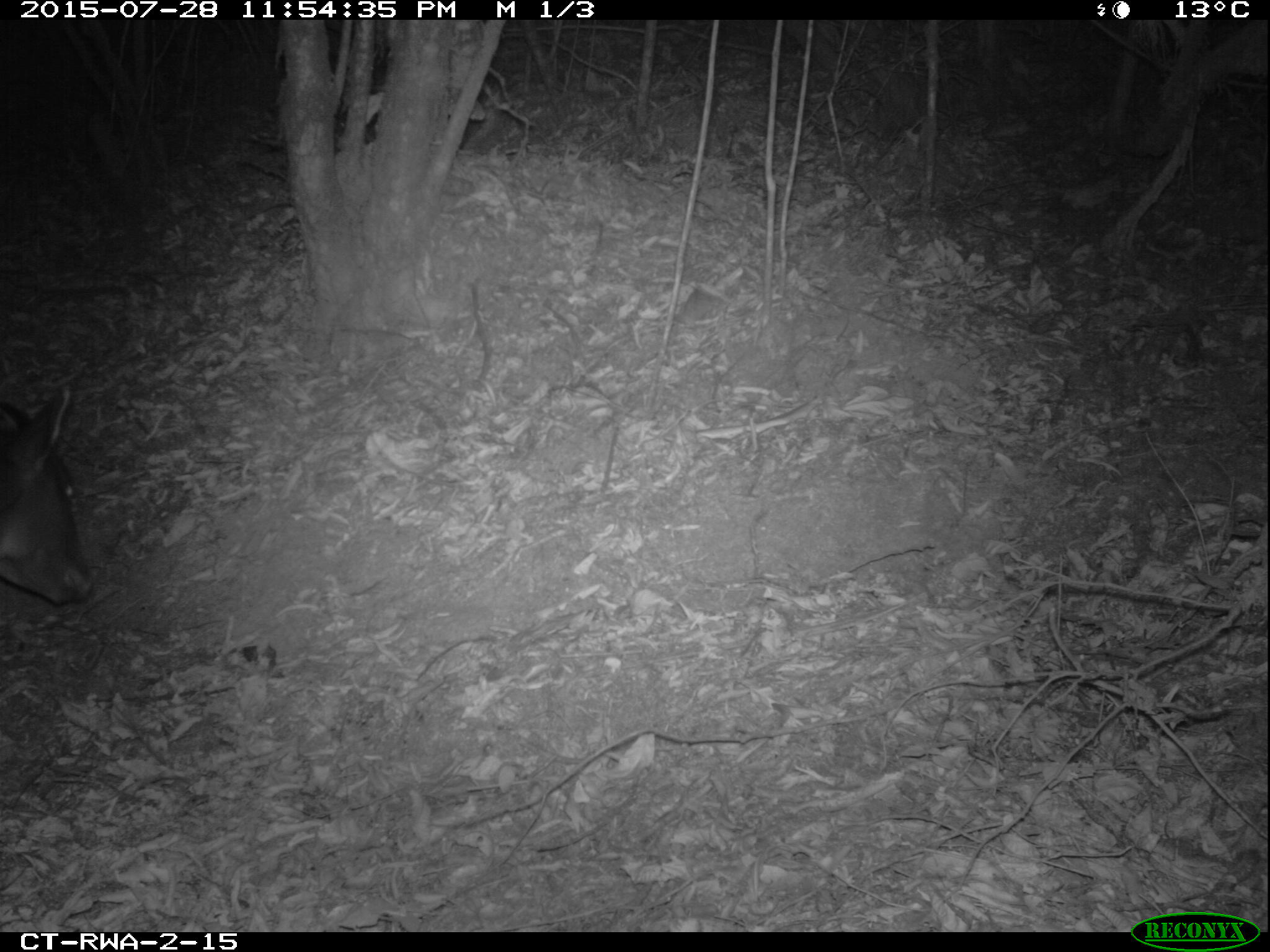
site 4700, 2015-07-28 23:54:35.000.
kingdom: Animalia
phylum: Chordata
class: Mammalia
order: Artiodactyla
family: Bovidae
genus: Cephalophus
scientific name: Cephalophus silvicultor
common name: light-backed duiker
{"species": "Cephalophus silvicultor (light-backed duiker)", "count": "1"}